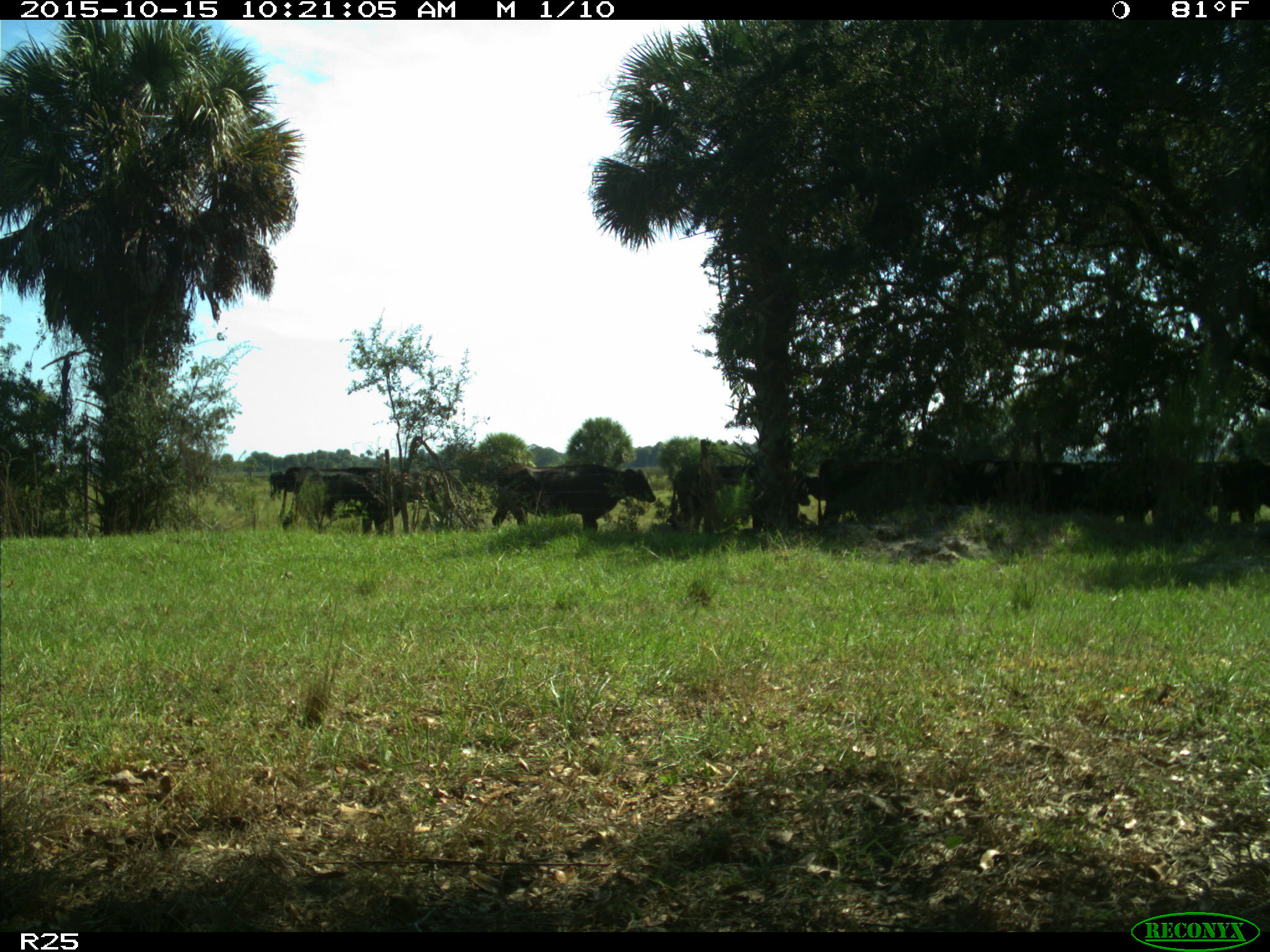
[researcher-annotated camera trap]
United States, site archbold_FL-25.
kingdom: Animalia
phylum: Chordata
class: Mammalia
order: Artiodactyla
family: Bovidae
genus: Bos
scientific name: Bos taurus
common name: domestic cow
Bos taurus (domestic cow).